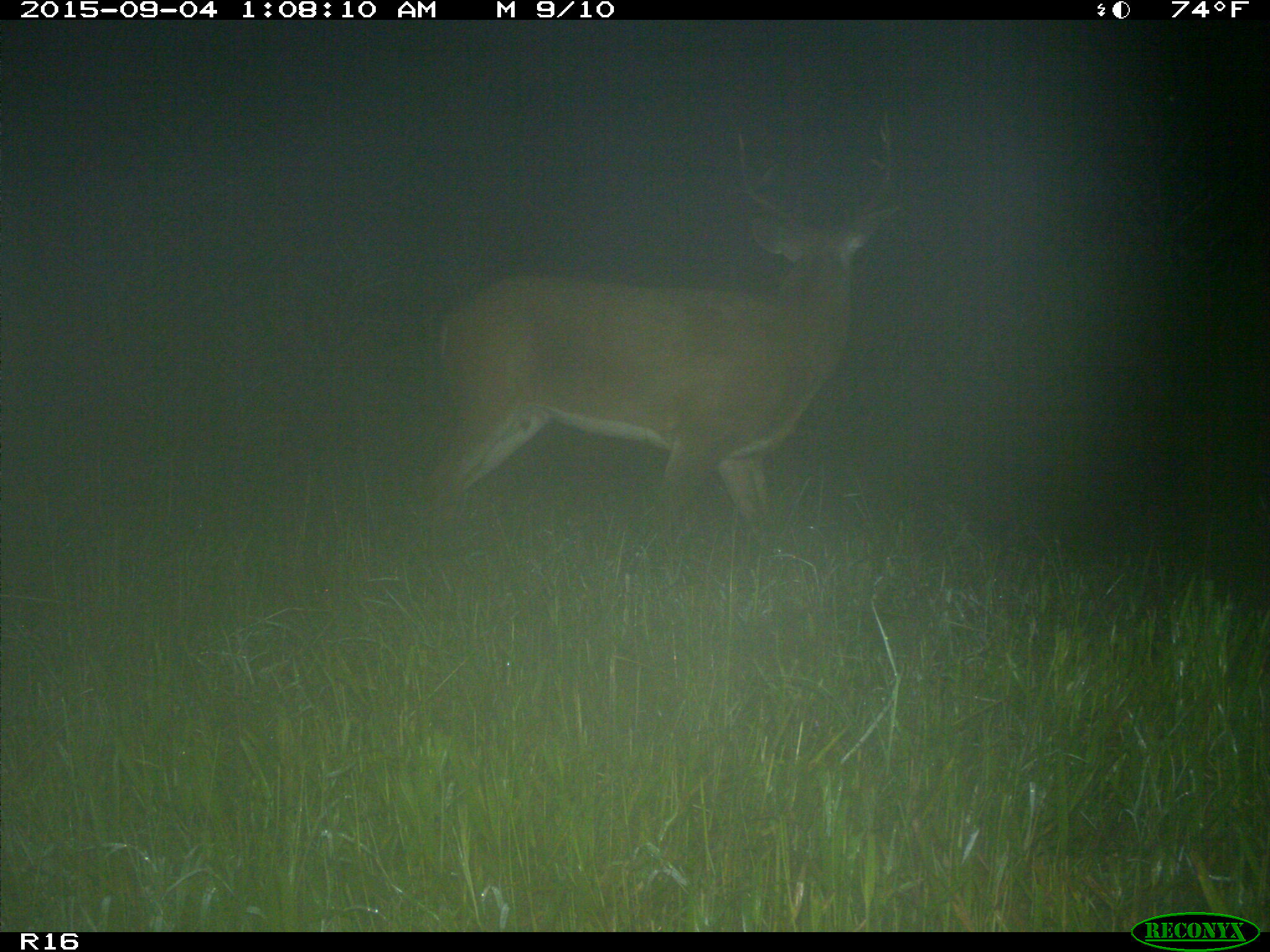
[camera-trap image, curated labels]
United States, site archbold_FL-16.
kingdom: Animalia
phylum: Chordata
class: Mammalia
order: Artiodactyla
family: Cervidae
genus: Odocoileus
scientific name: Odocoileus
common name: deer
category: unidentified deer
Unidentified deer (deer) (Odocoileus).